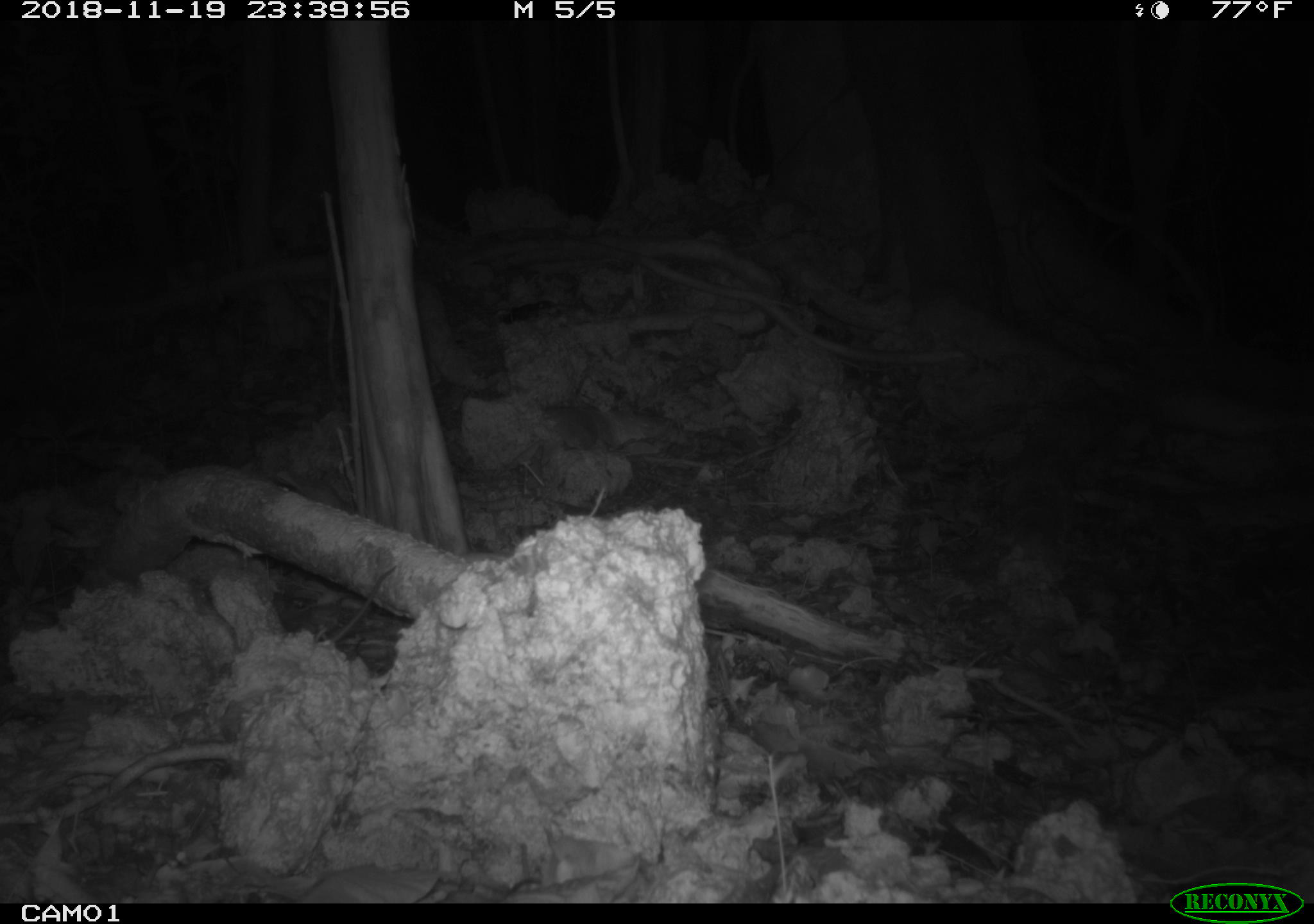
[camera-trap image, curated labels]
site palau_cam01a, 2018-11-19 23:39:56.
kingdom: Animalia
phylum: Chordata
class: Mammalia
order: Rodentia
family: Muridae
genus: Rattus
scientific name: Rattus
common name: rat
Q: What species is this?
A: Rat (Rattus).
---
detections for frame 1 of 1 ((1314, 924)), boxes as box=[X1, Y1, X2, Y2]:
rat: box=[329, 559, 399, 646]